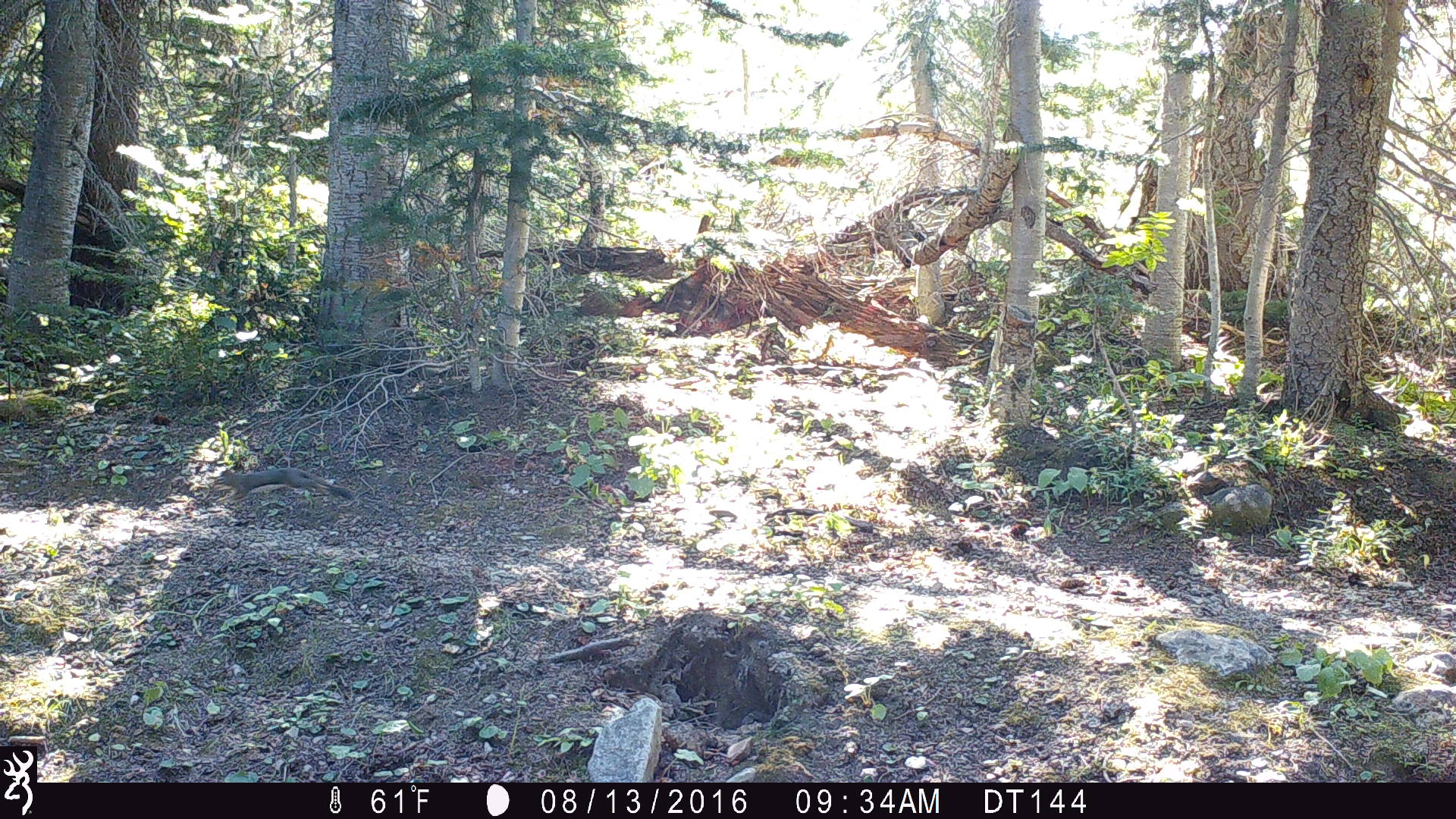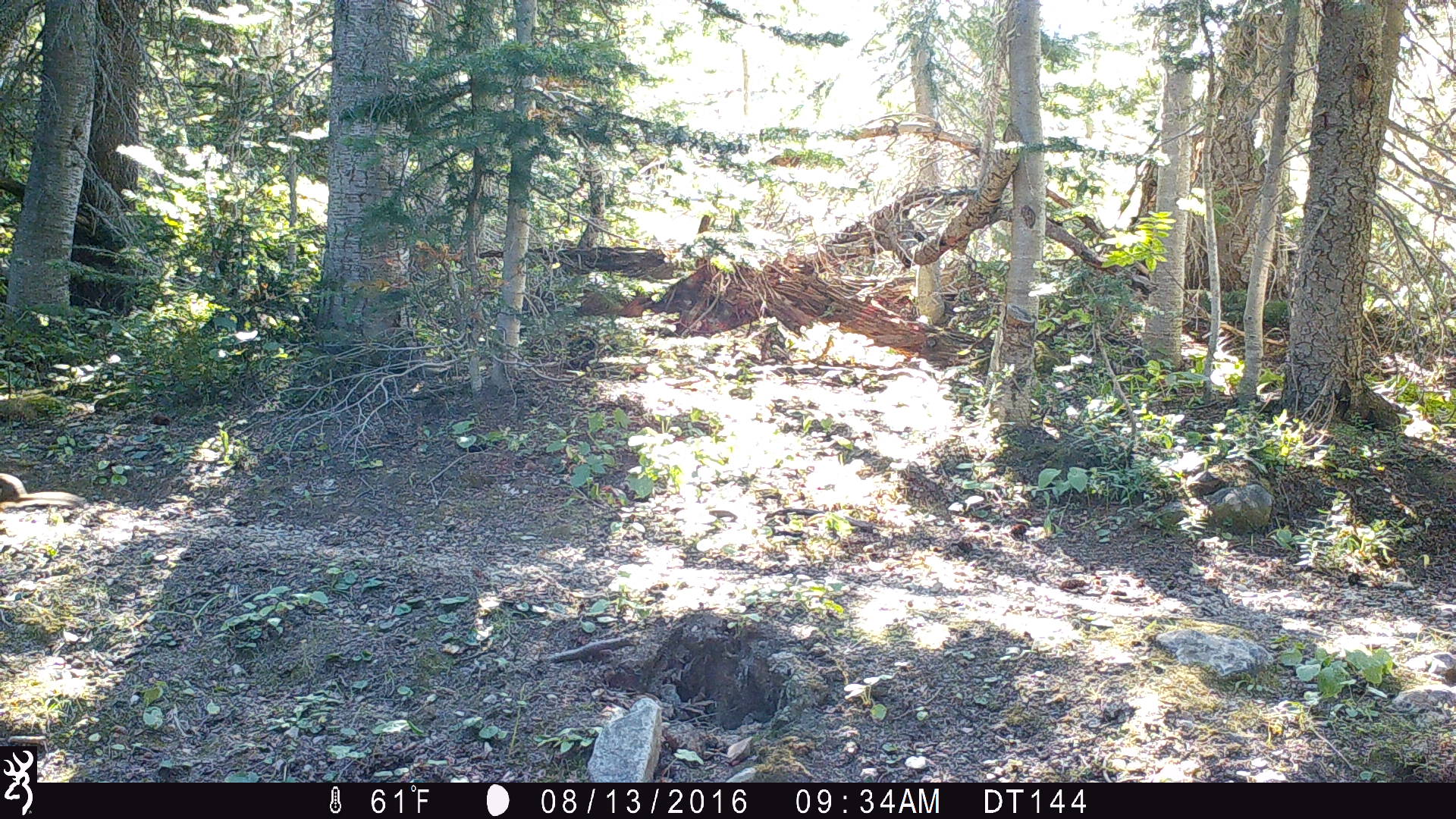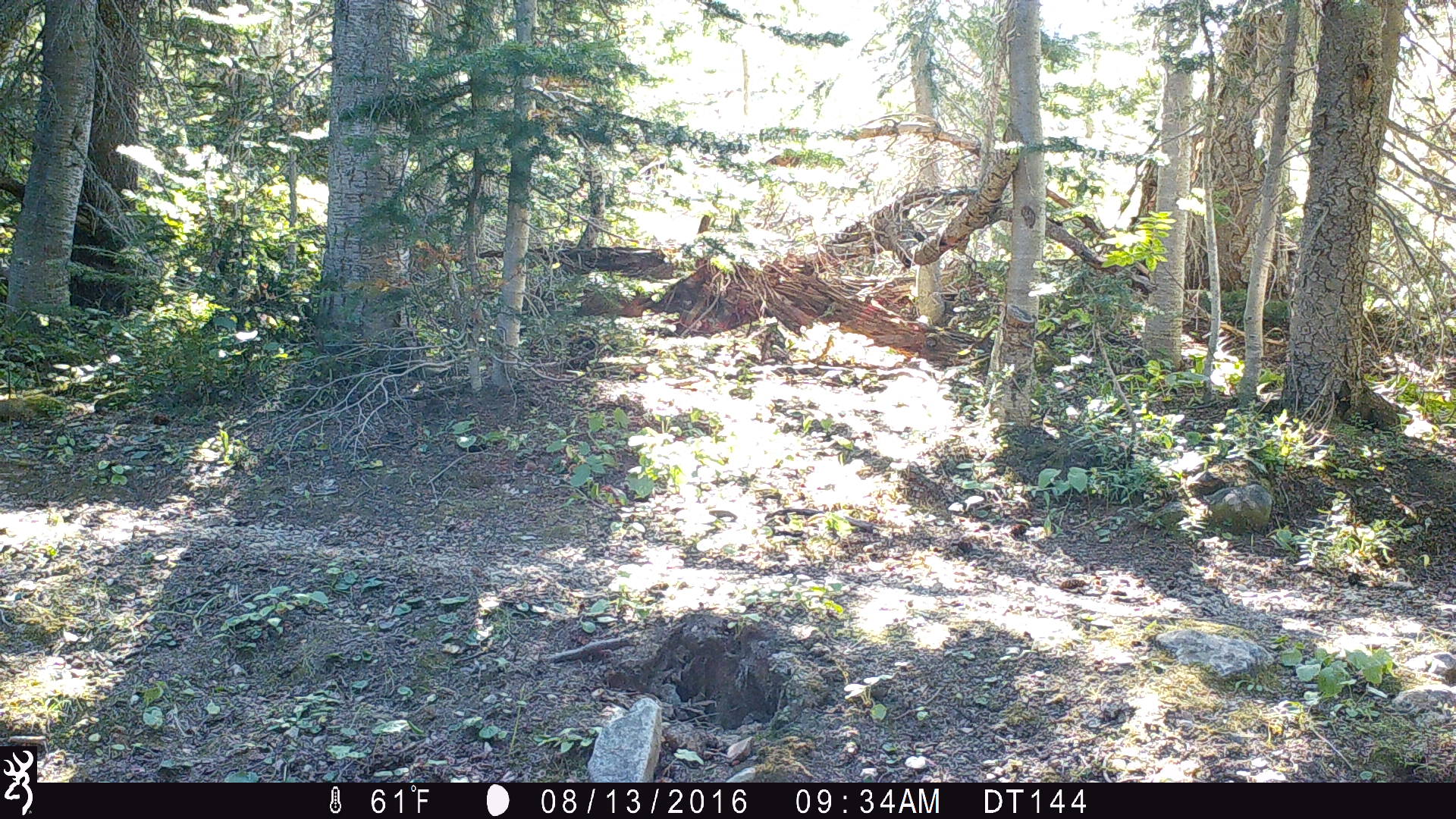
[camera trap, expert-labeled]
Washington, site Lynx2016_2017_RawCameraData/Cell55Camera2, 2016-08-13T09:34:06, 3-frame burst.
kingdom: Animalia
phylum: Chordata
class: Mammalia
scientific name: Mammalia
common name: small mammal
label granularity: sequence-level